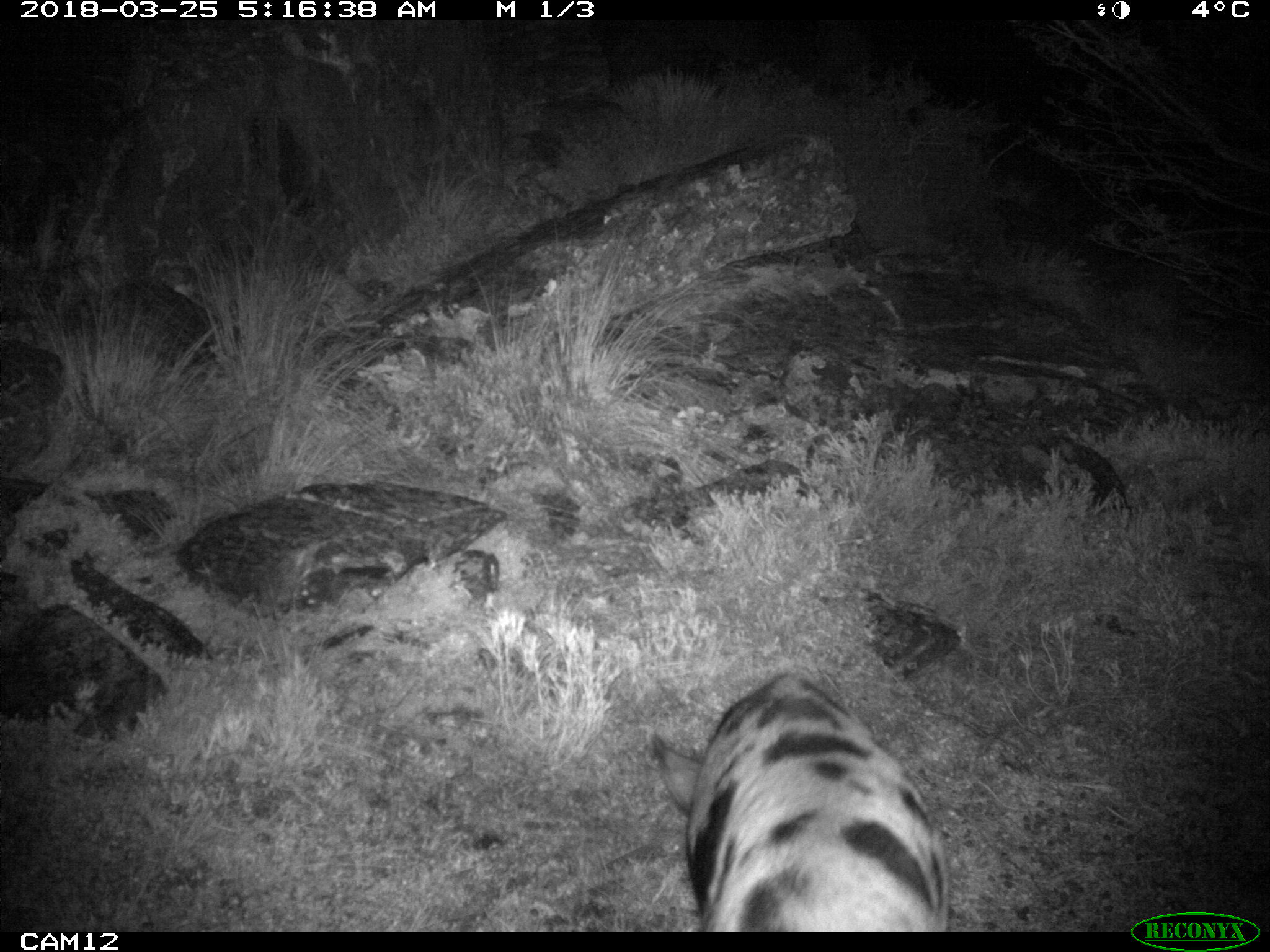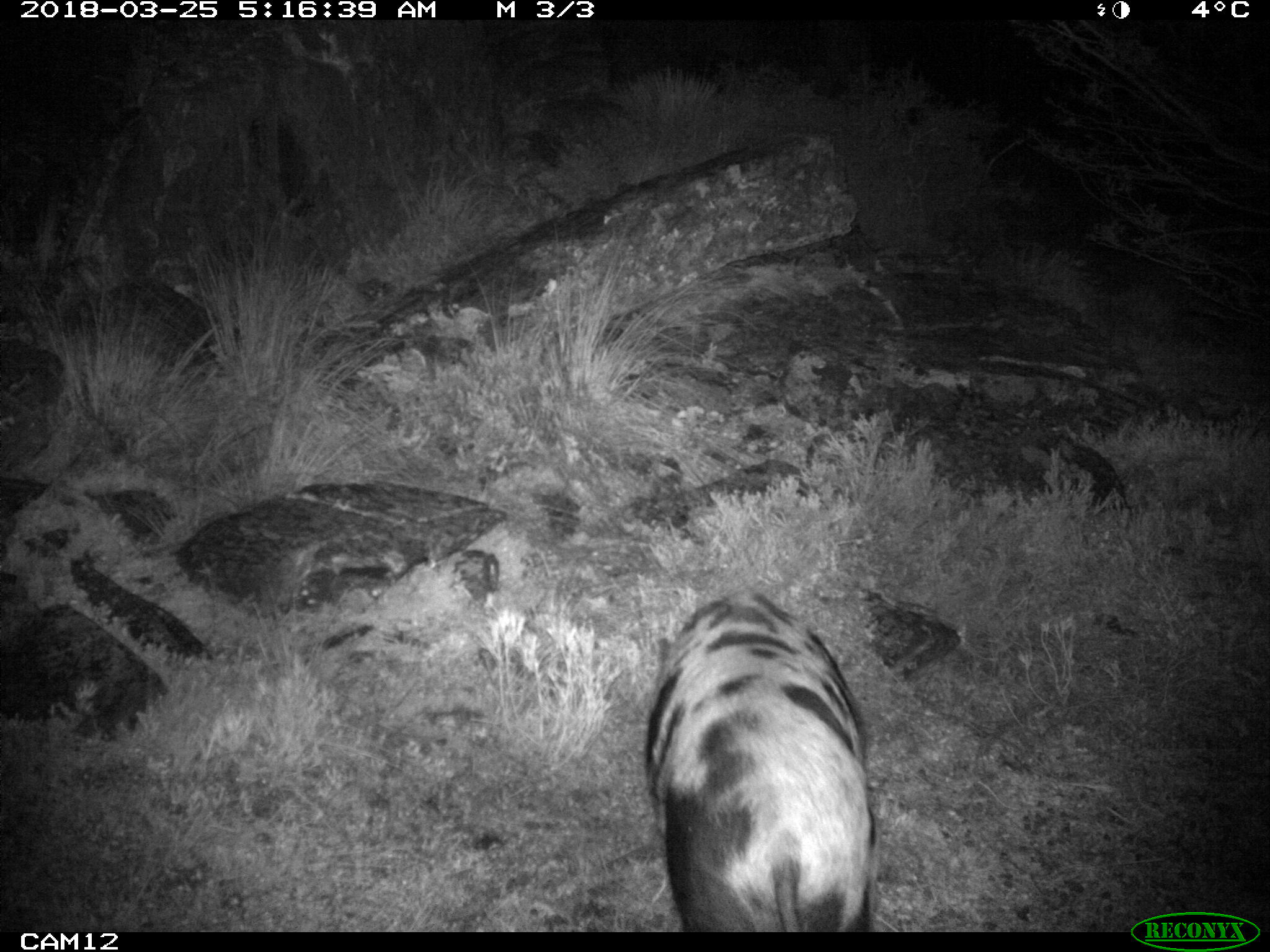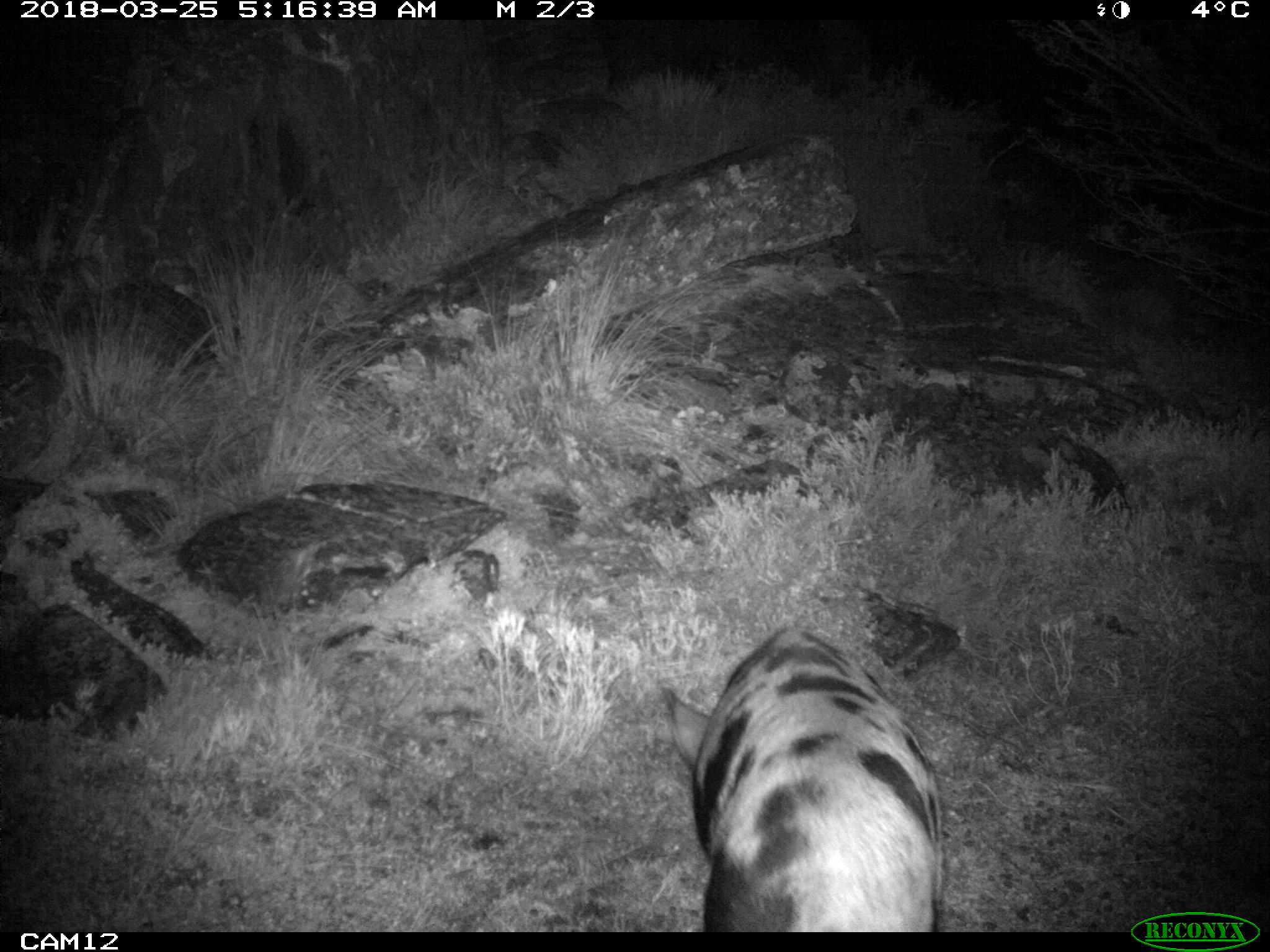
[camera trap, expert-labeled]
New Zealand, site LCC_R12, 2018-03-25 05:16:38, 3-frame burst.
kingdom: Animalia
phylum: Chordata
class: Mammalia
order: Artiodactyla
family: Suidae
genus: Sus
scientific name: Sus scrofa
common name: pig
Pig (Sus scrofa).